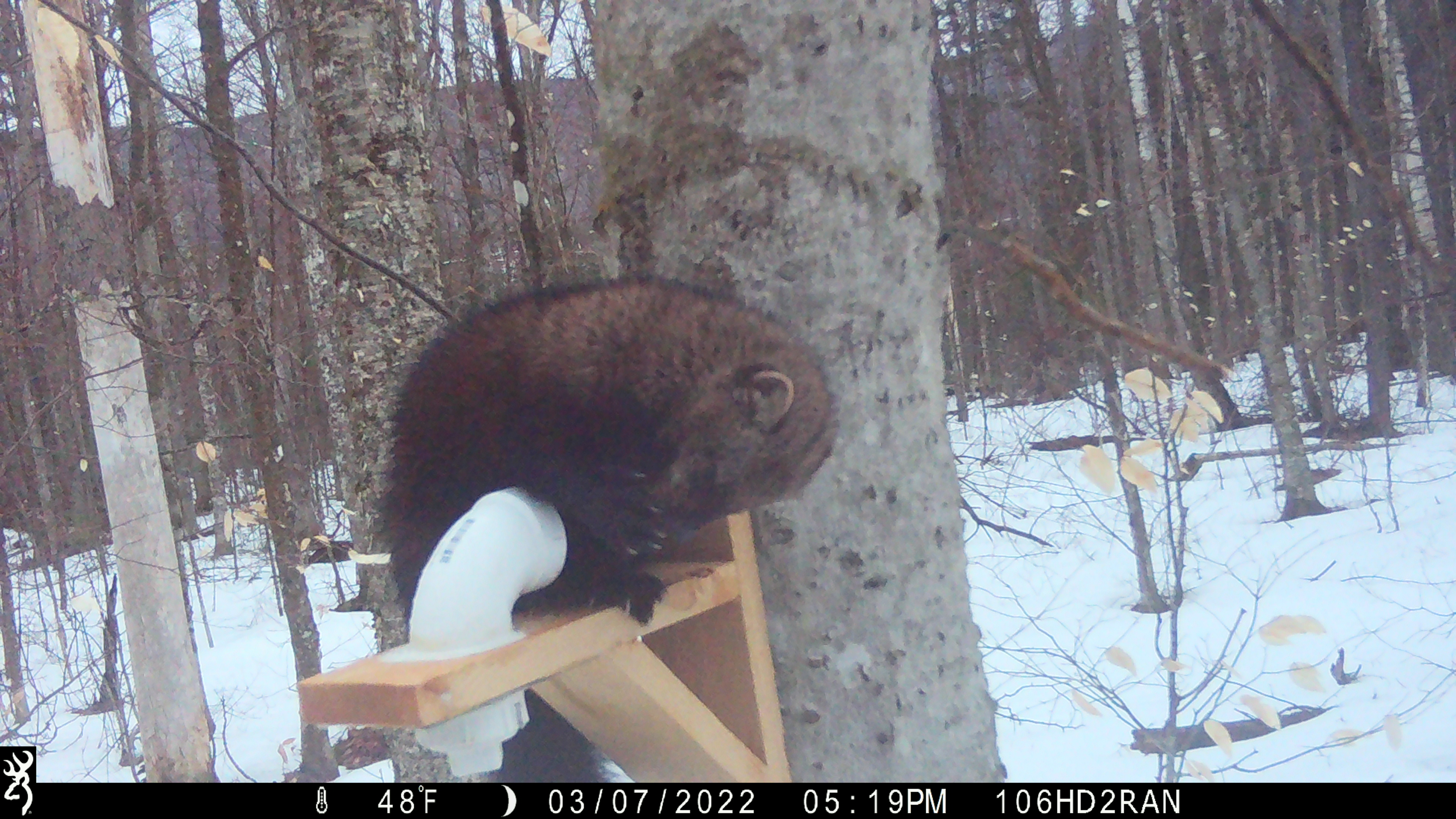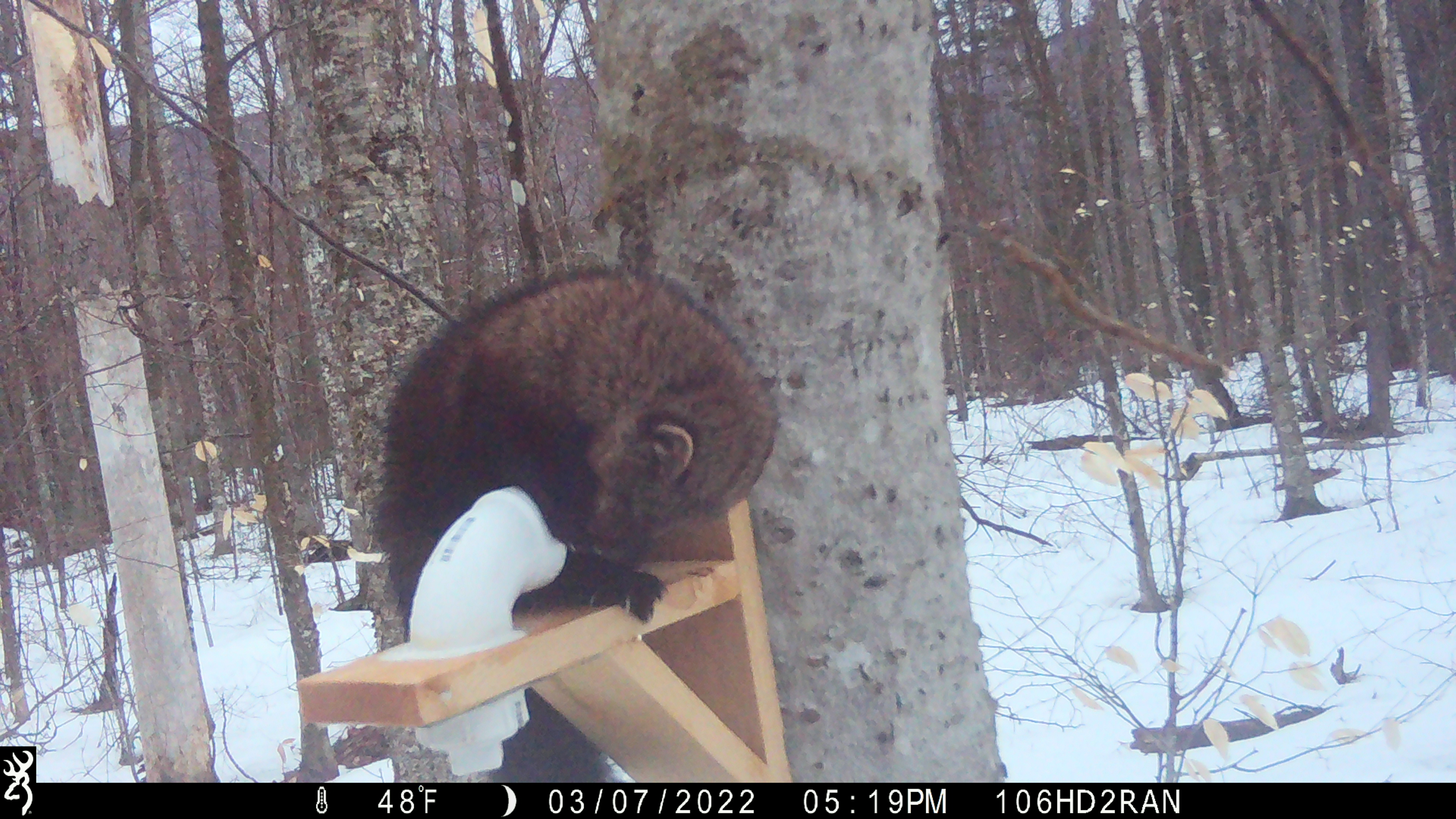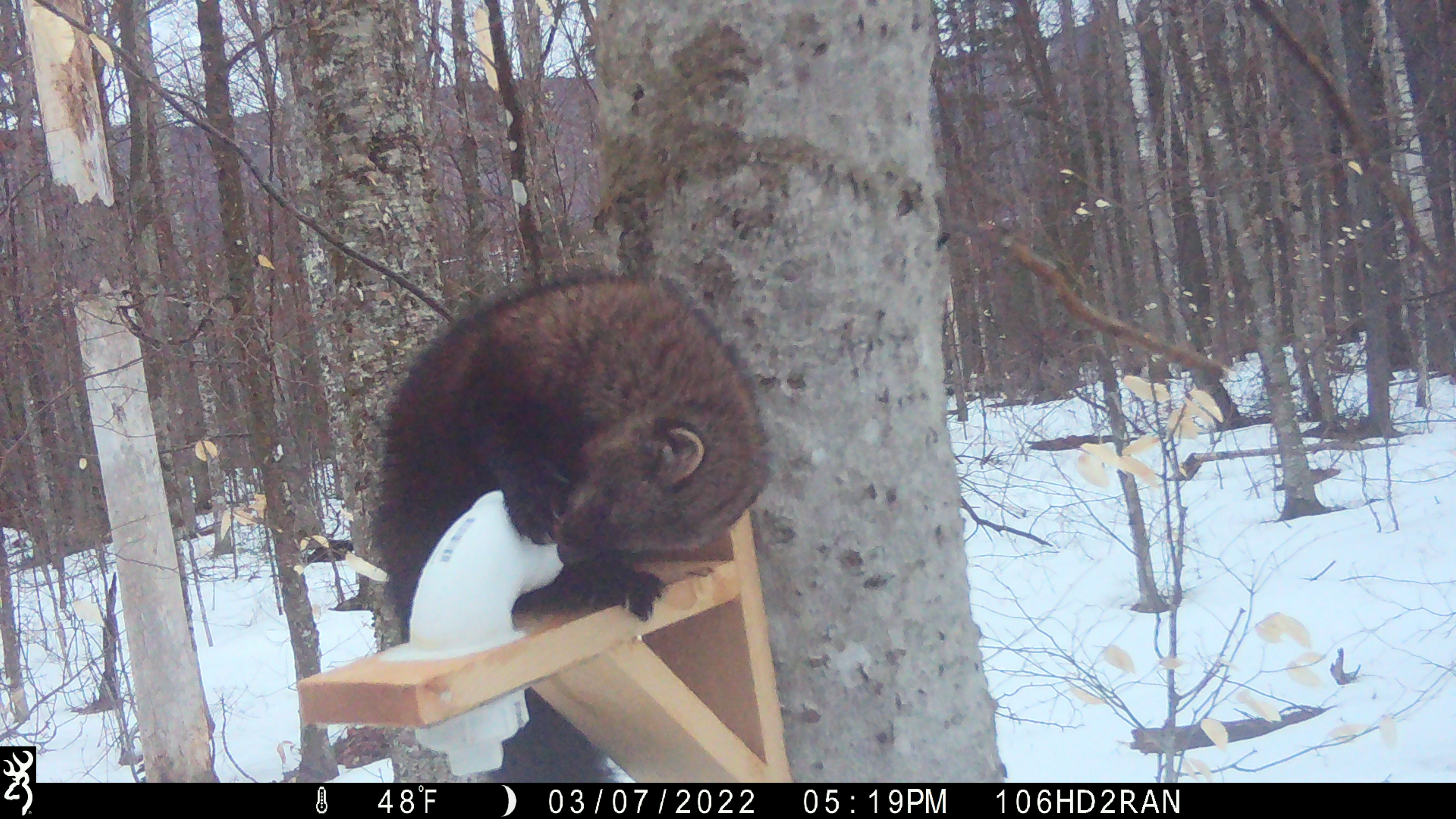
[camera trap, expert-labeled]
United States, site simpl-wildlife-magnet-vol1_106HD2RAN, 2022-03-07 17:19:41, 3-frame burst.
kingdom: Animalia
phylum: Chordata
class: Mammalia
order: Carnivora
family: Mustelidae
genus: Pekania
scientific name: Pekania pennanti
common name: fisher